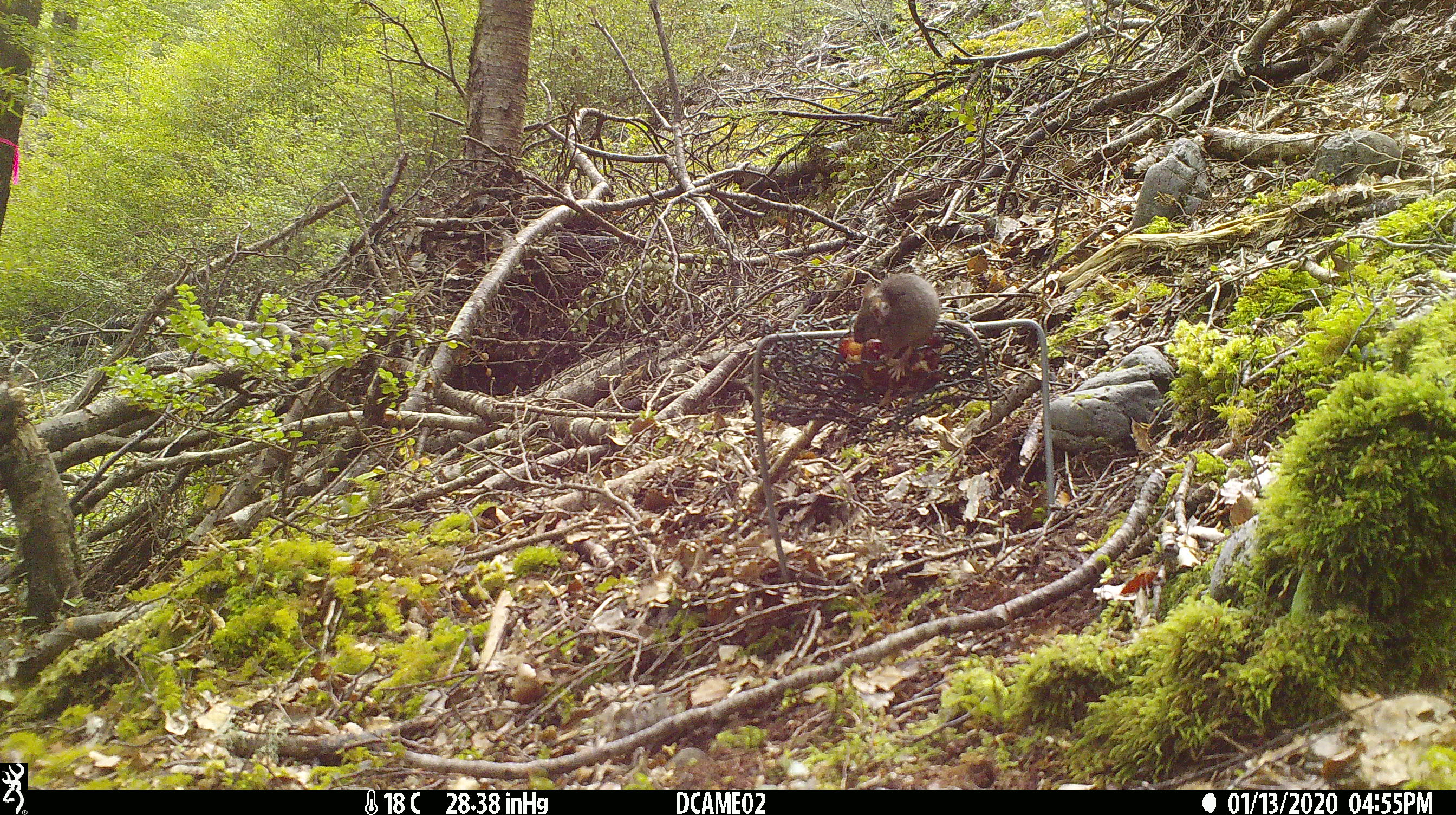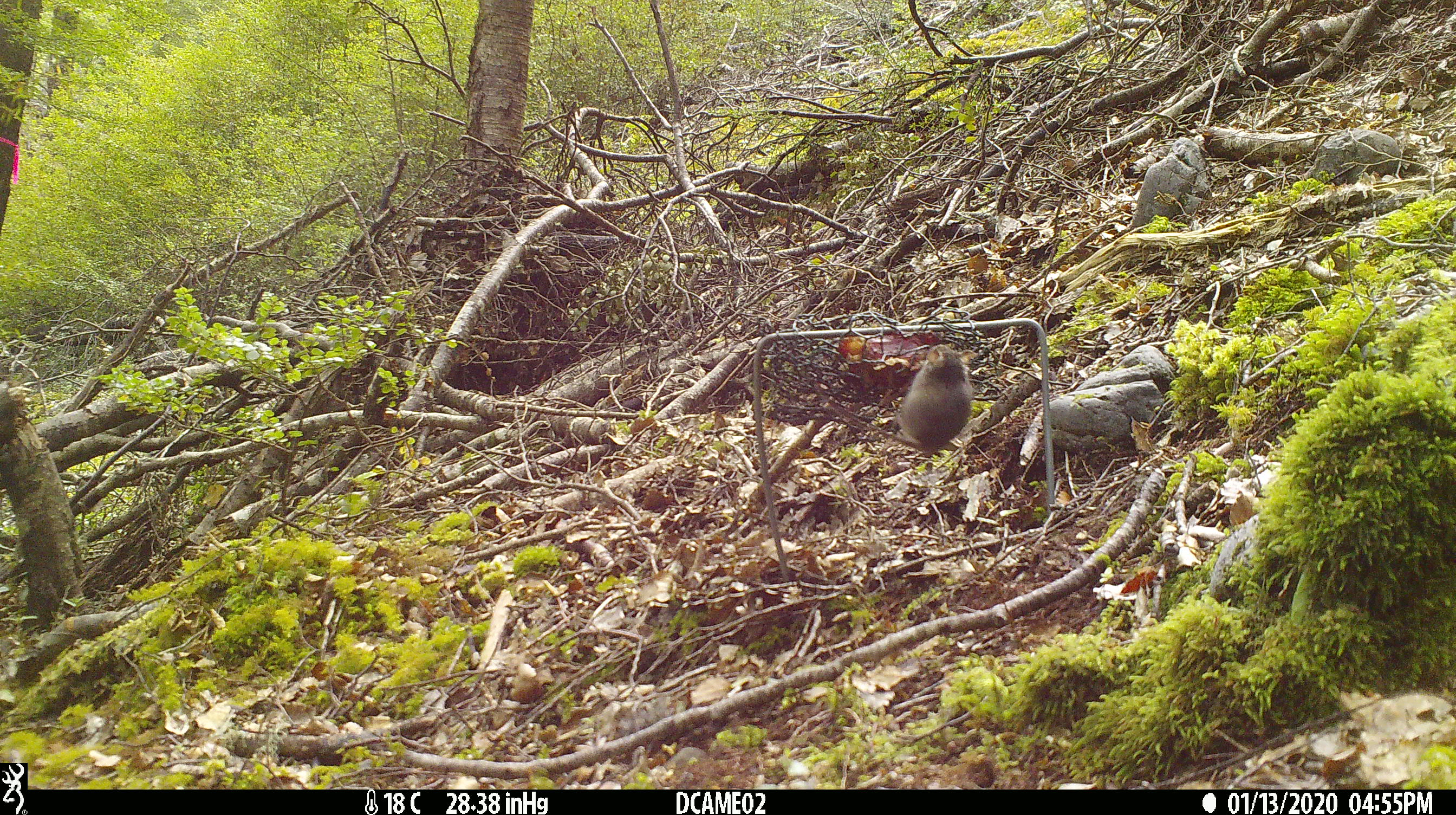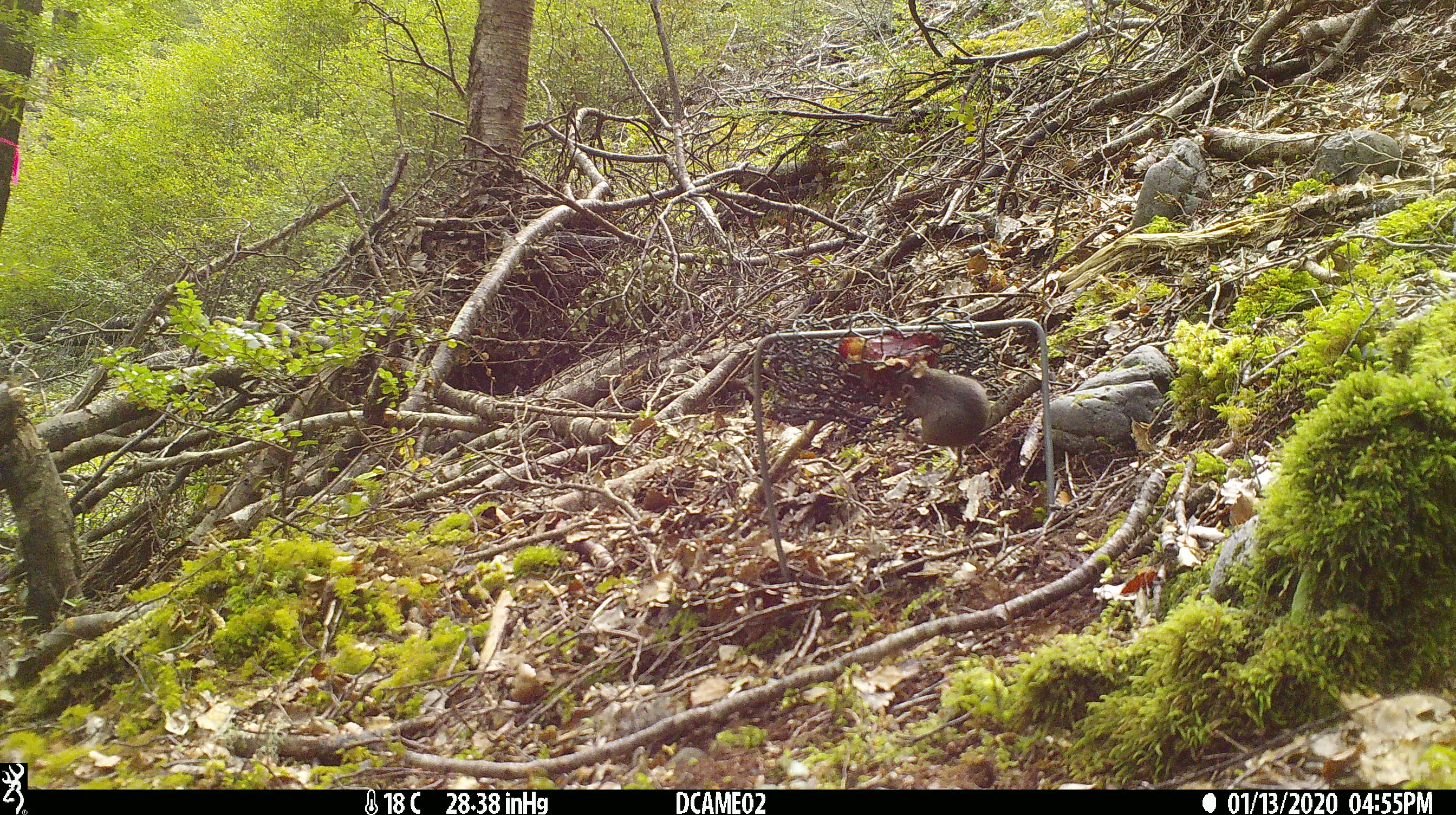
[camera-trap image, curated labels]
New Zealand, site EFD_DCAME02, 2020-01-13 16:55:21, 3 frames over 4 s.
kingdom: Animalia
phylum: Chordata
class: Mammalia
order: Rodentia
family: Muridae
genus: Mus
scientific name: Mus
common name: mouse